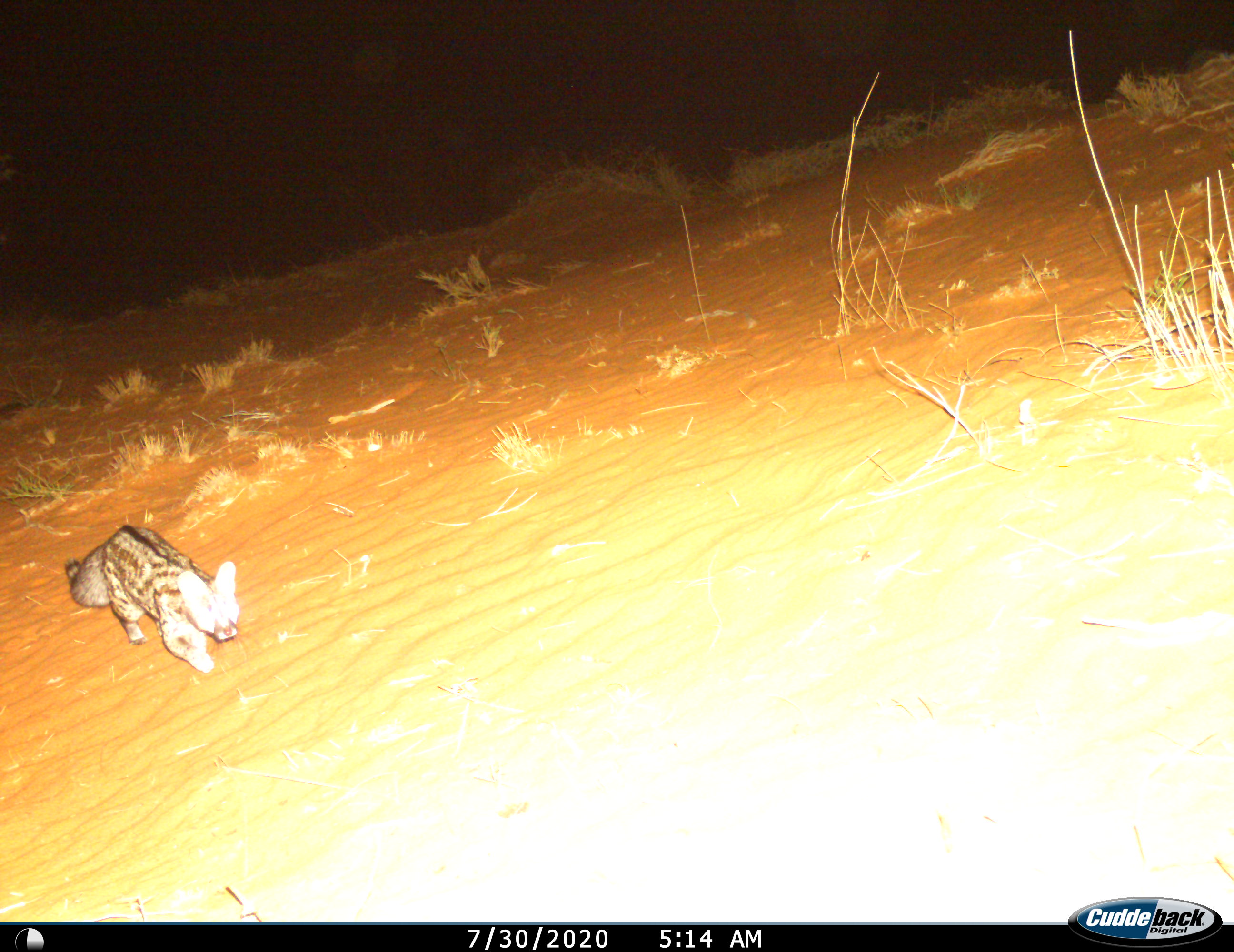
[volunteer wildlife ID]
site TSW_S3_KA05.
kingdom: Animalia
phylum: Chordata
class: Mammalia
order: Carnivora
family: Viverridae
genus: Genetta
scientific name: Genetta genetta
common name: small-spotted genet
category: genetcommonsmallspotted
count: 1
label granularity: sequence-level